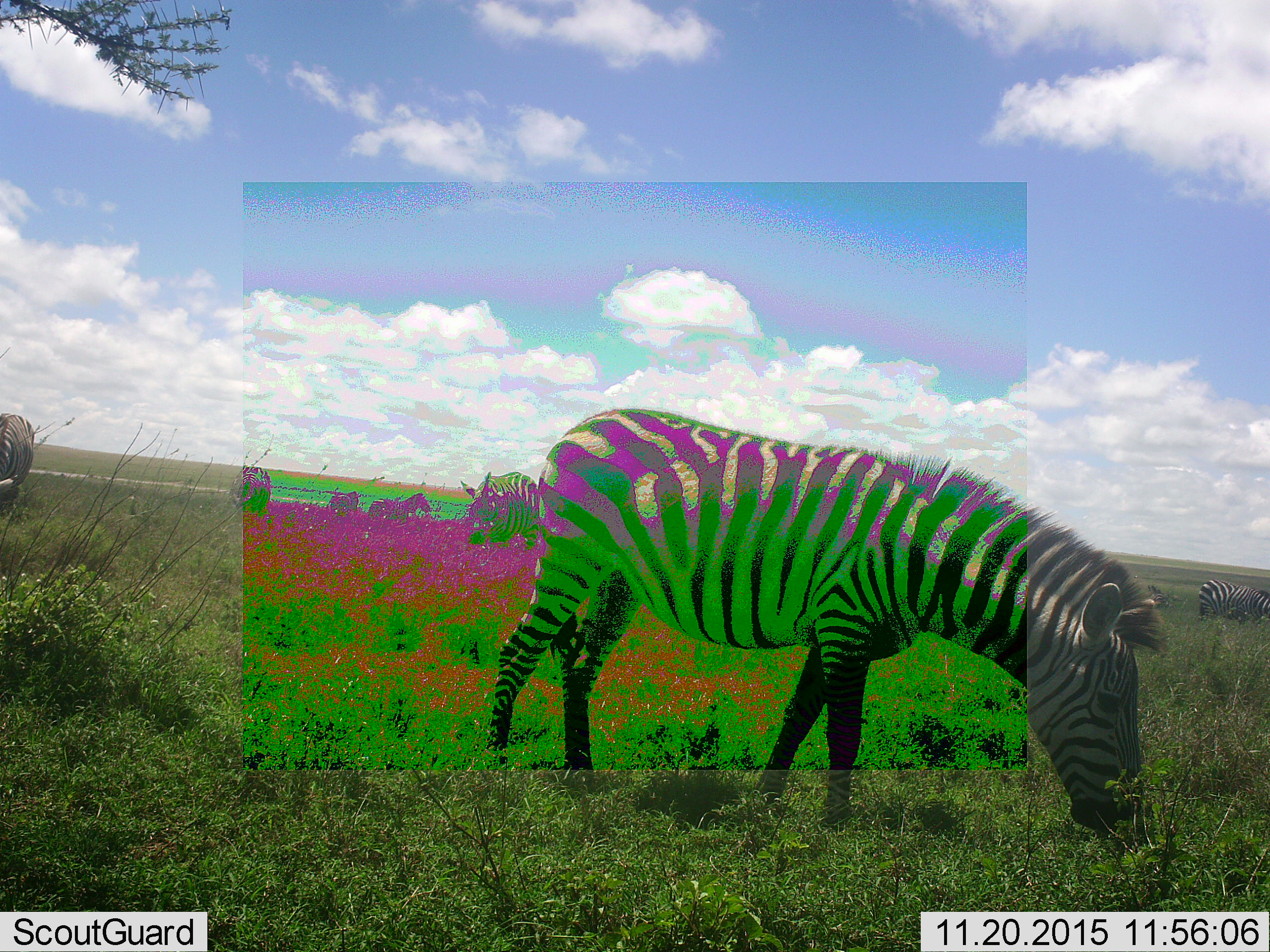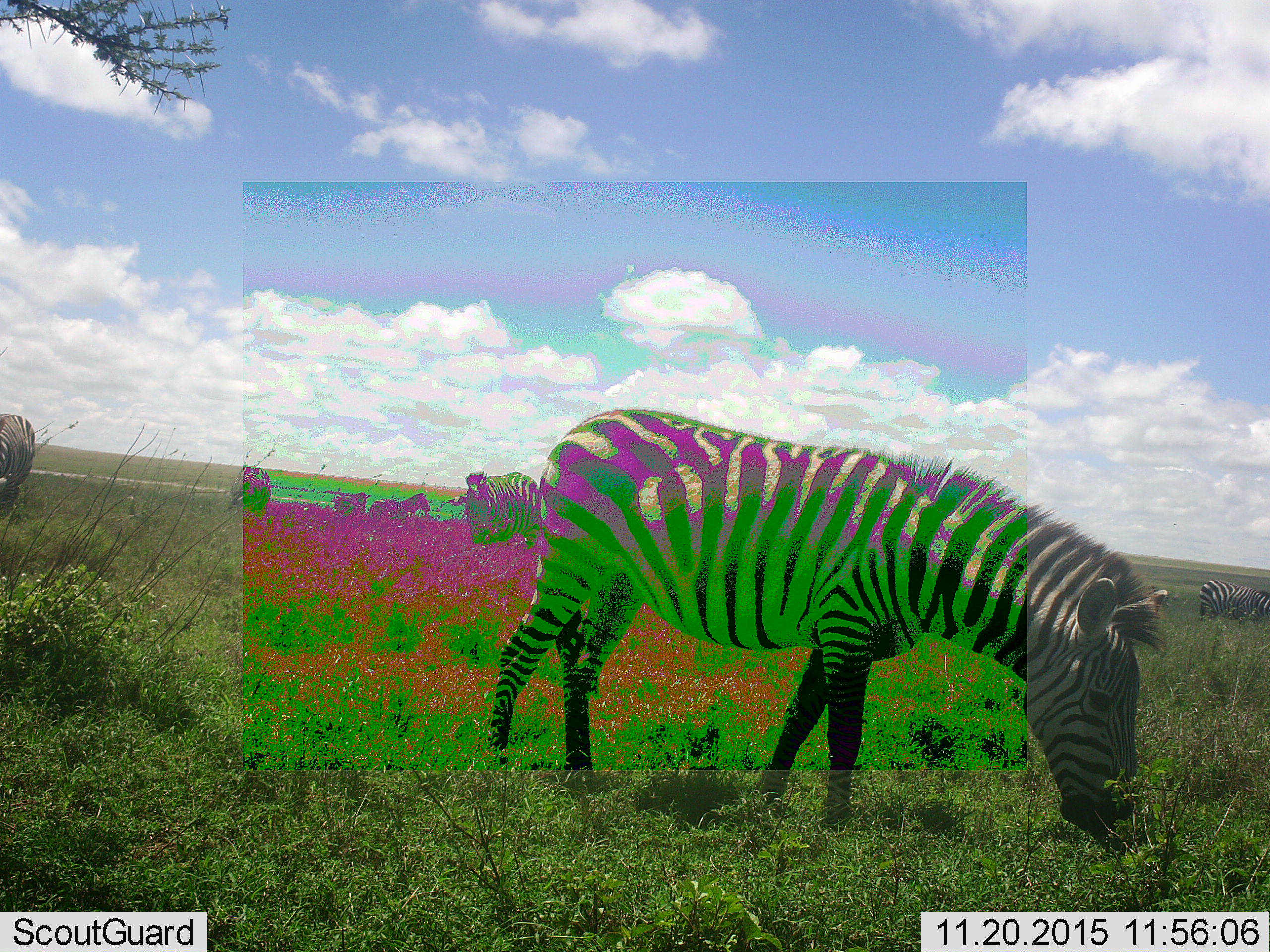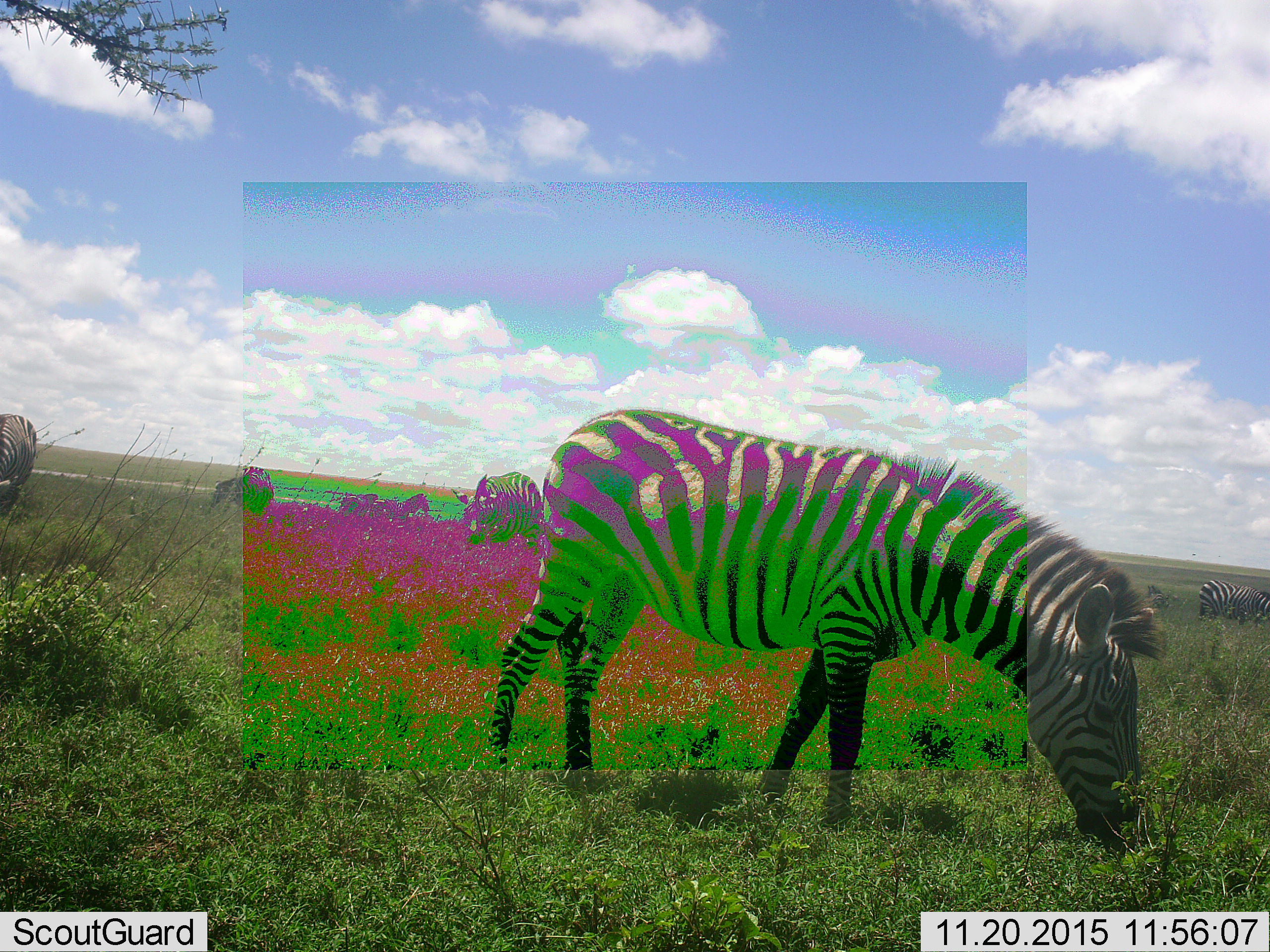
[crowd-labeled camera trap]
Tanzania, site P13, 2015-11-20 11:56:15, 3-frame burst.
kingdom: Animalia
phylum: Chordata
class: Mammalia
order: Perissodactyla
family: Equidae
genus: Equus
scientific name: Equus quagga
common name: plains zebra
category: zebra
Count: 8.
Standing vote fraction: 50%.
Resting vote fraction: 0%.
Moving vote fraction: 30%.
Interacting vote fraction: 10%.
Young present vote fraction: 0%.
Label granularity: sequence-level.